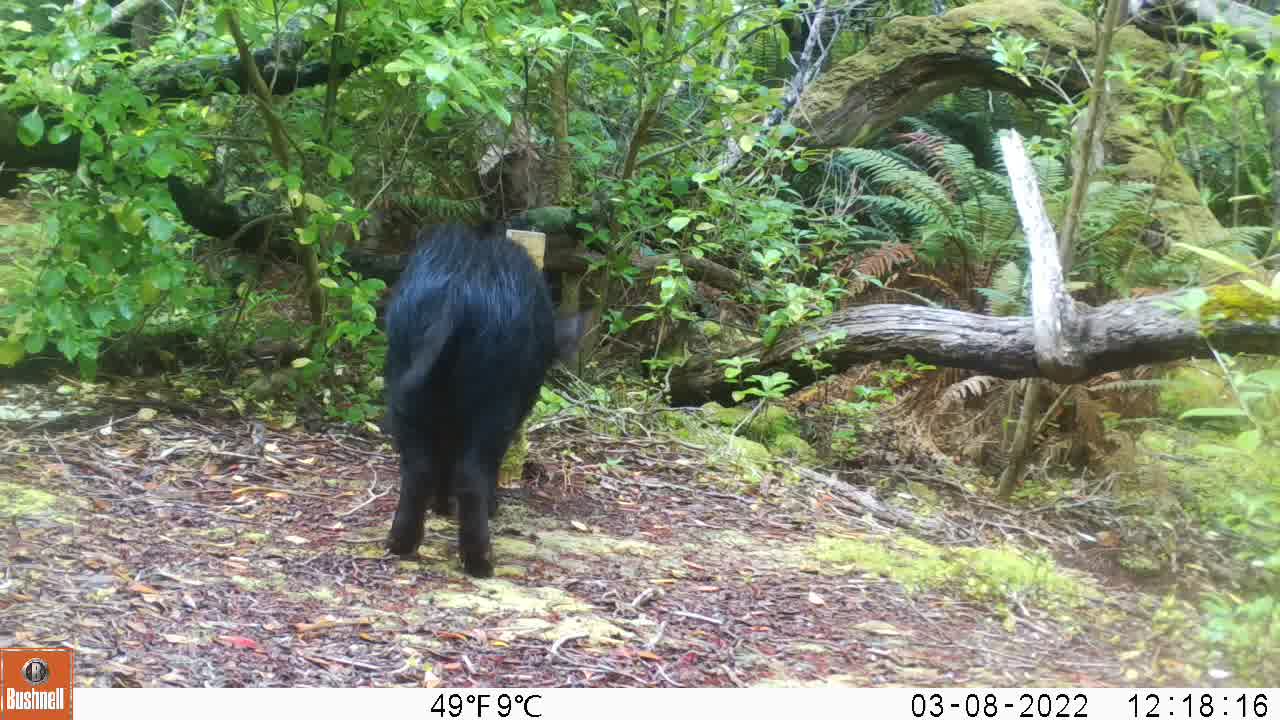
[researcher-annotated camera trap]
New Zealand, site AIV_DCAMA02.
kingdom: Animalia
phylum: Chordata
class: Mammalia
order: Artiodactyla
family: Suidae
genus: Sus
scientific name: Sus scrofa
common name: pig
Pig (Sus scrofa).